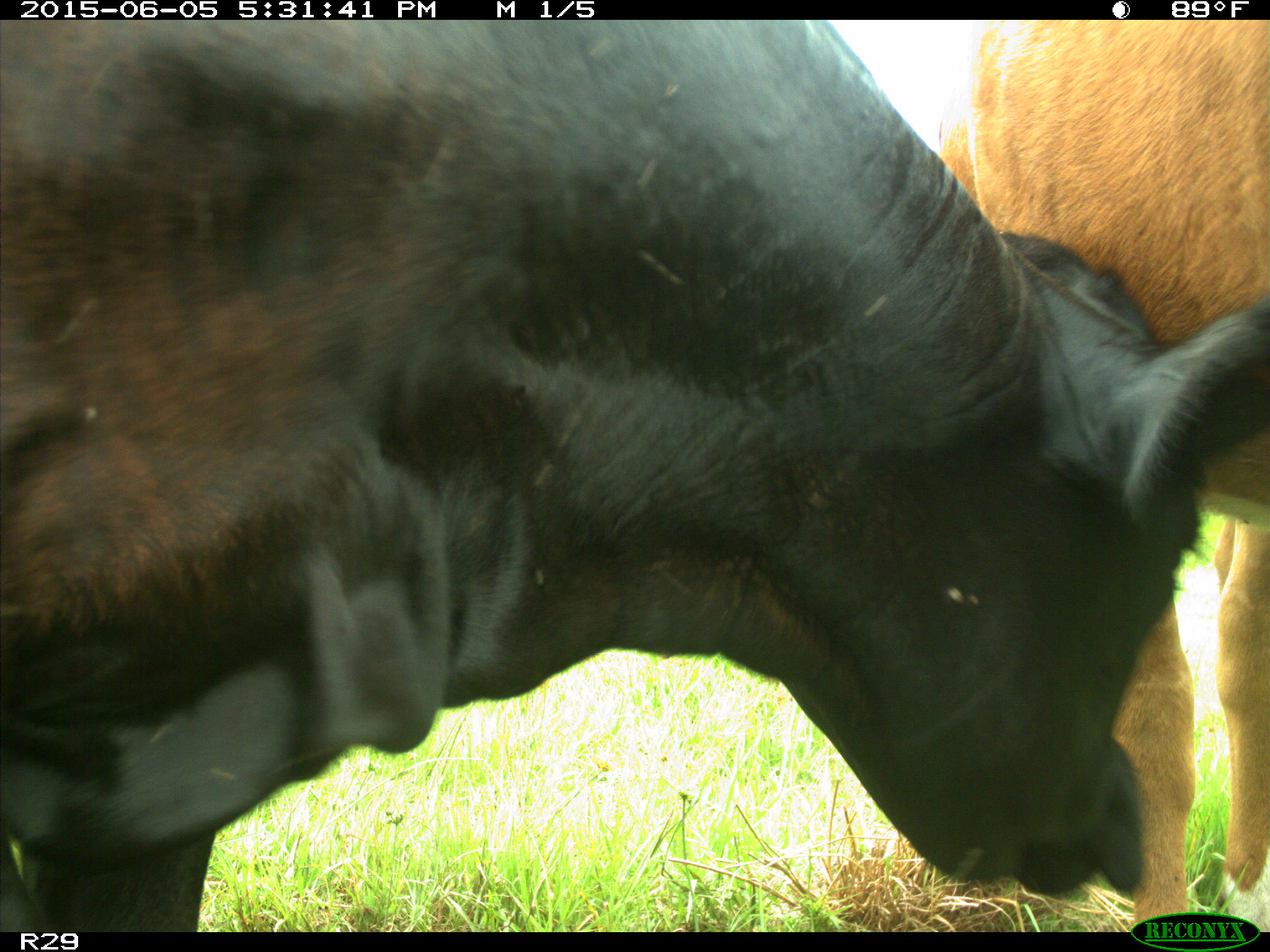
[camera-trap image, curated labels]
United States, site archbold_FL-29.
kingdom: Animalia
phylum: Chordata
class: Mammalia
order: Artiodactyla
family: Bovidae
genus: Bos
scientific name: Bos taurus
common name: domestic cow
Bos taurus (domestic cow).